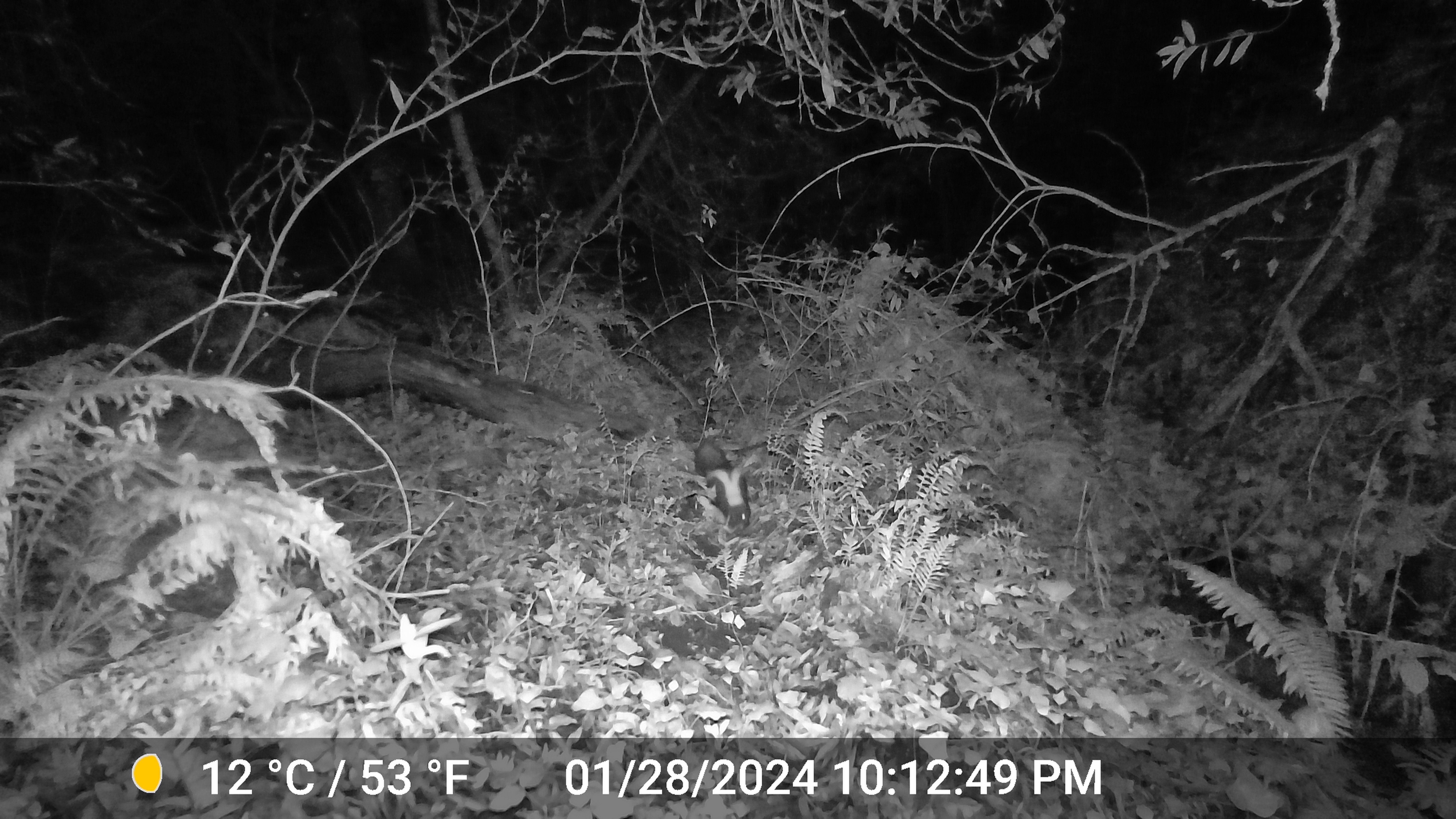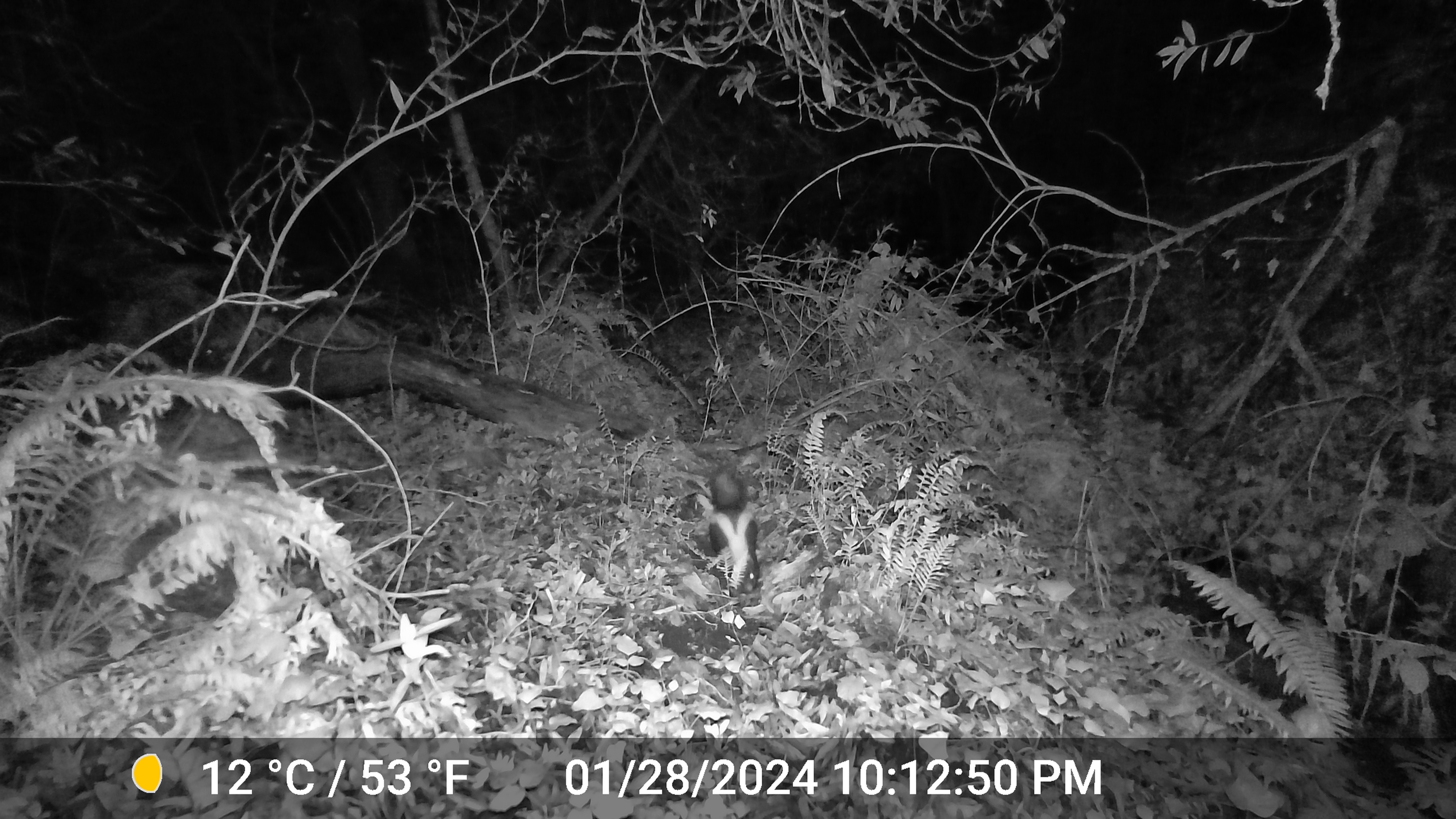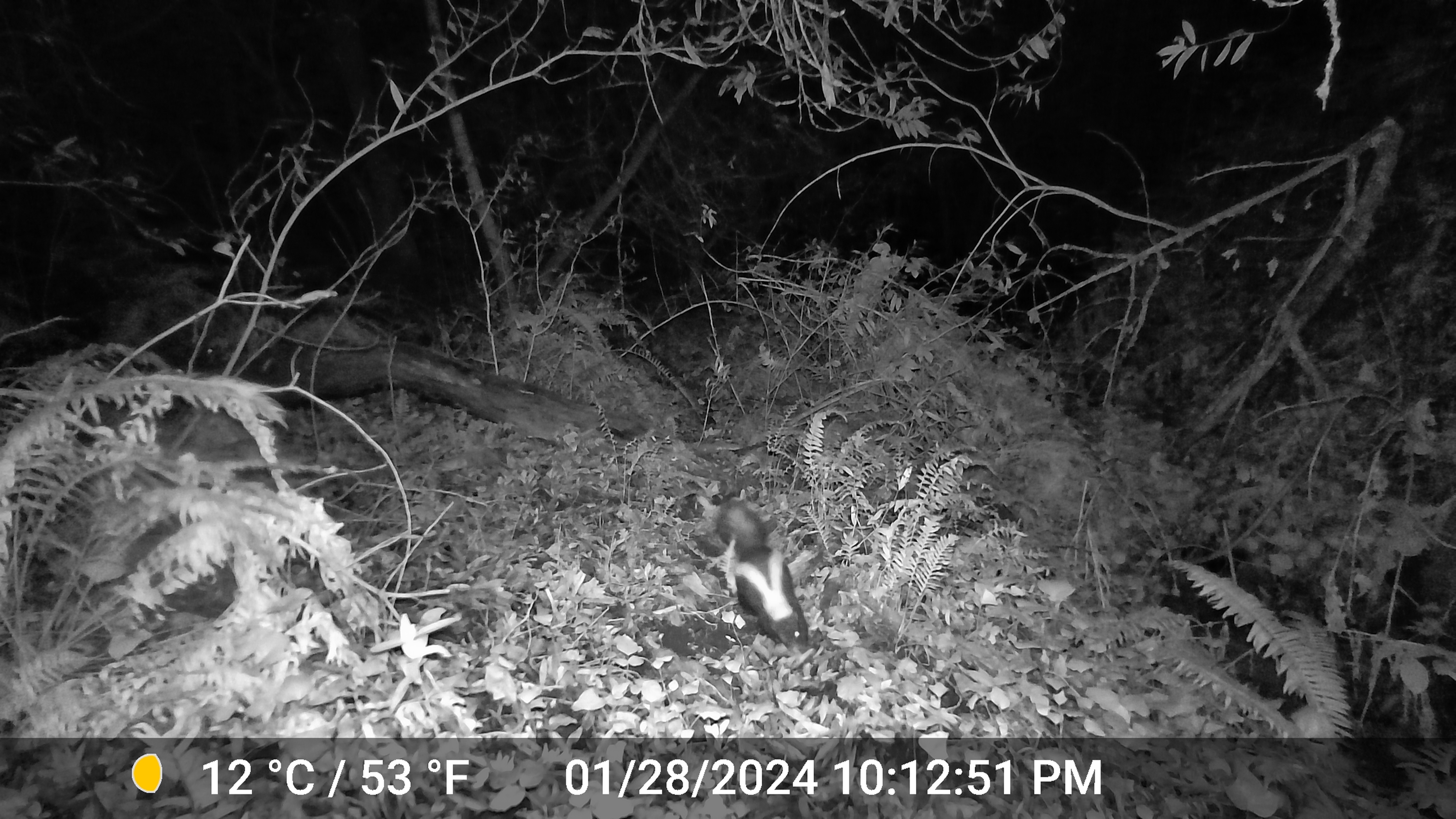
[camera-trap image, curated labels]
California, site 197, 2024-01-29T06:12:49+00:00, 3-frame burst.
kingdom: Animalia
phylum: Chordata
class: Mammalia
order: Carnivora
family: Mephitidae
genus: Mephitis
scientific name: Mephitis mephitis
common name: striped skunk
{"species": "striped skunk (Mephitis mephitis)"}